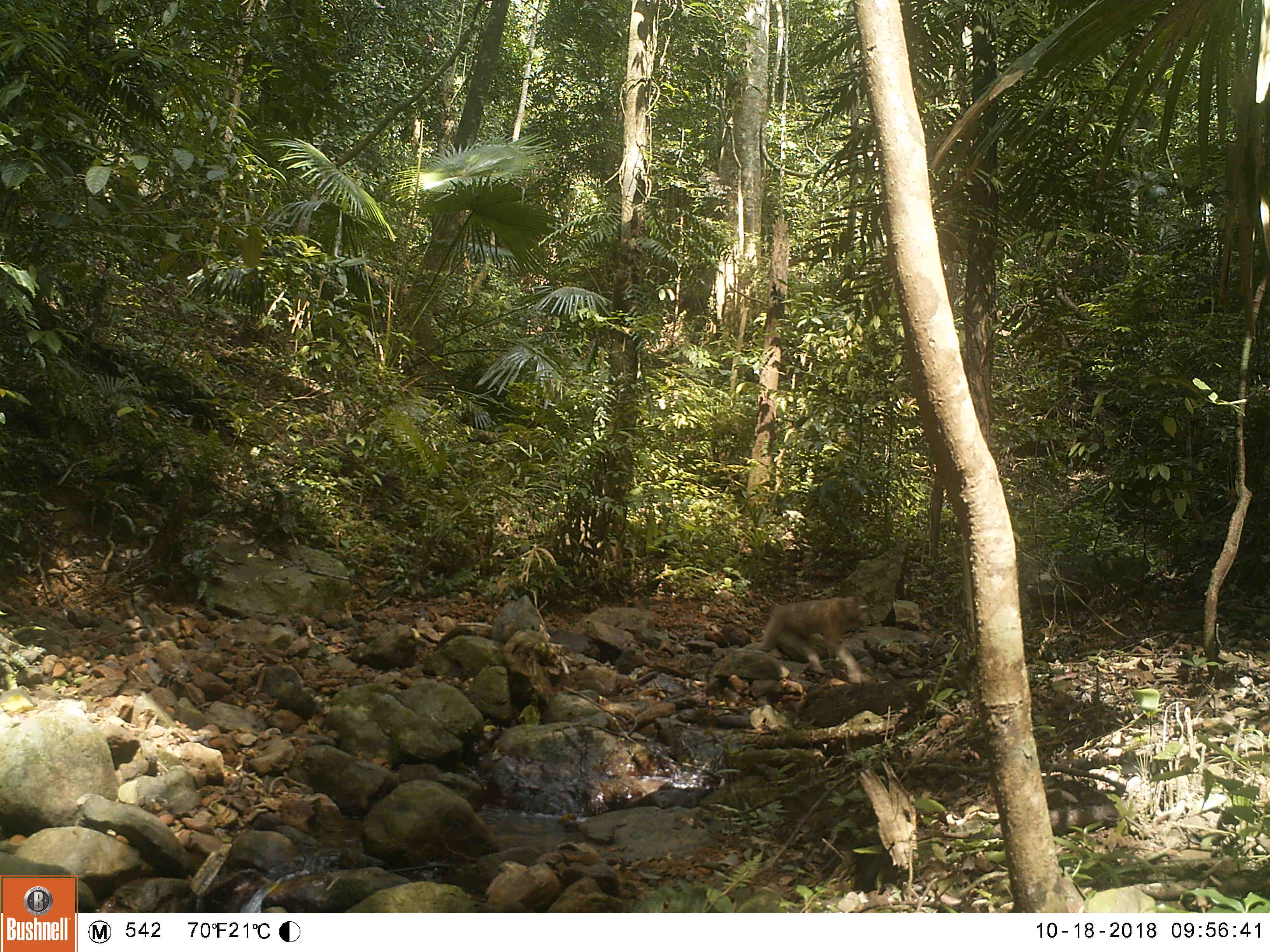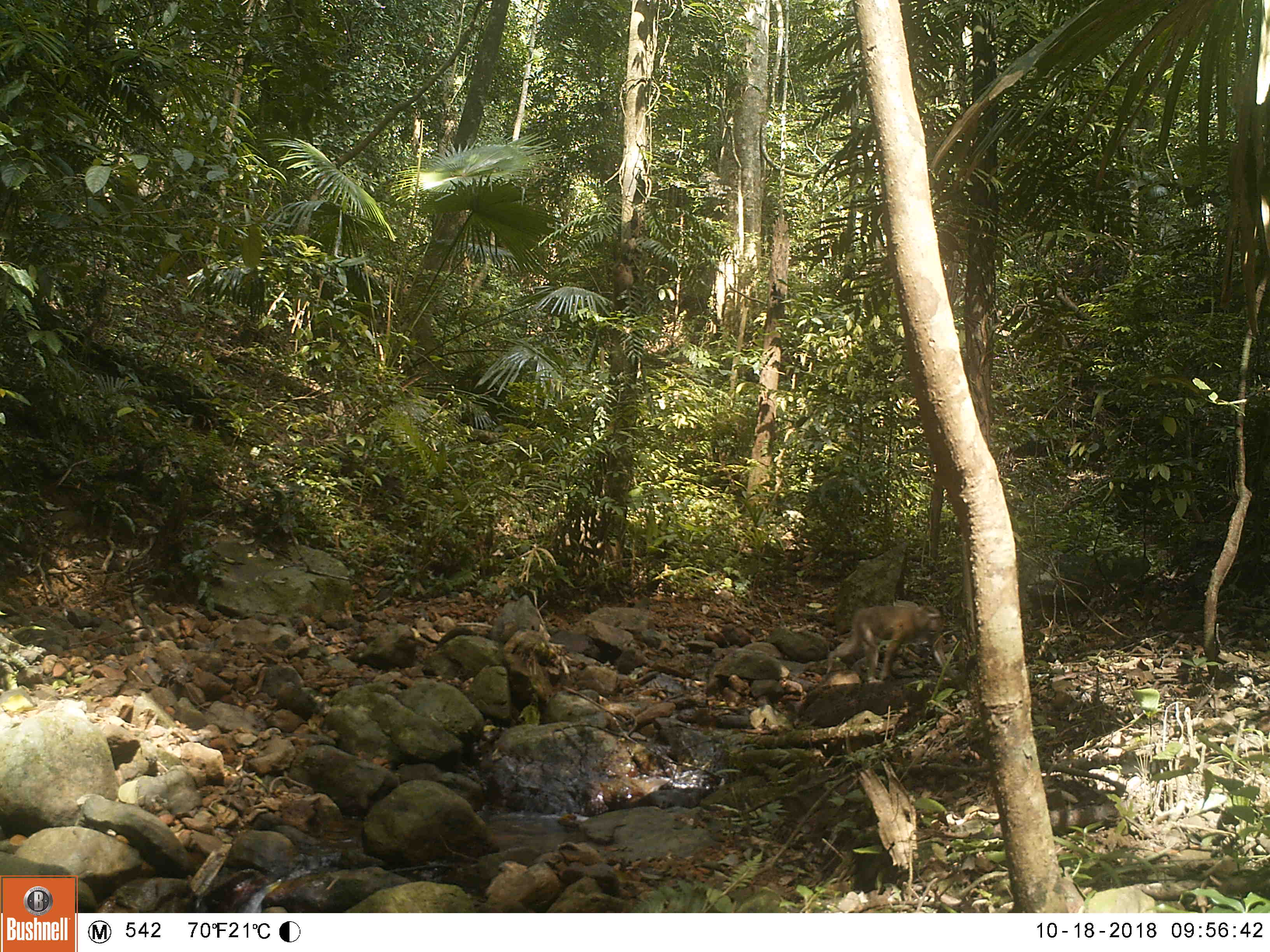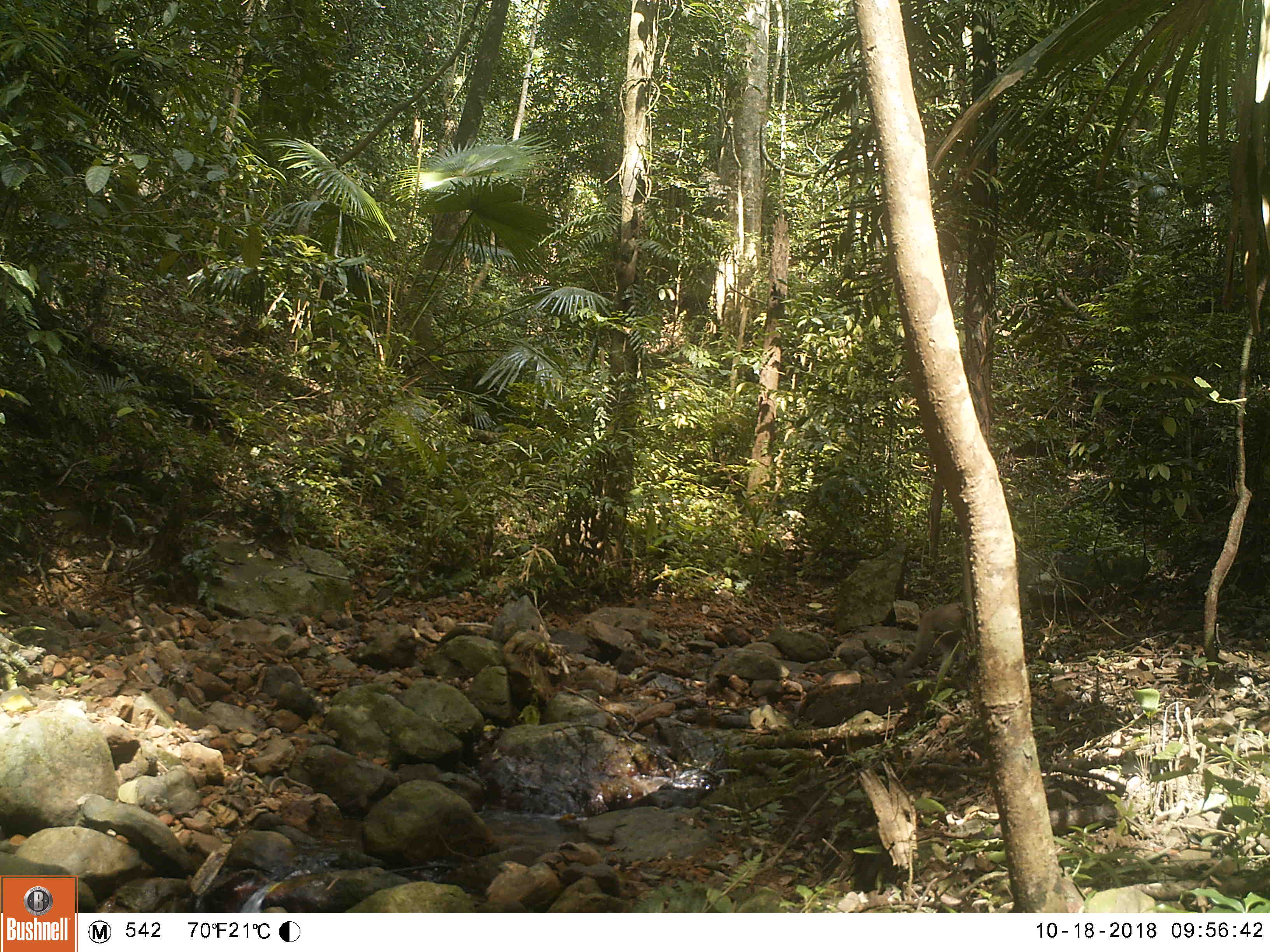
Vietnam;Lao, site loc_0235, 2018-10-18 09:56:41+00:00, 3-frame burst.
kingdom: Animalia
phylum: Chordata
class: Mammalia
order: Primates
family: Cercopithecidae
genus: Macaca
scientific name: Macaca nemestrina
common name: pig-tailed macaque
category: pig tailed macaque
Pig tailed macaque (pig-tailed macaque) (Macaca nemestrina). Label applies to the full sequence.